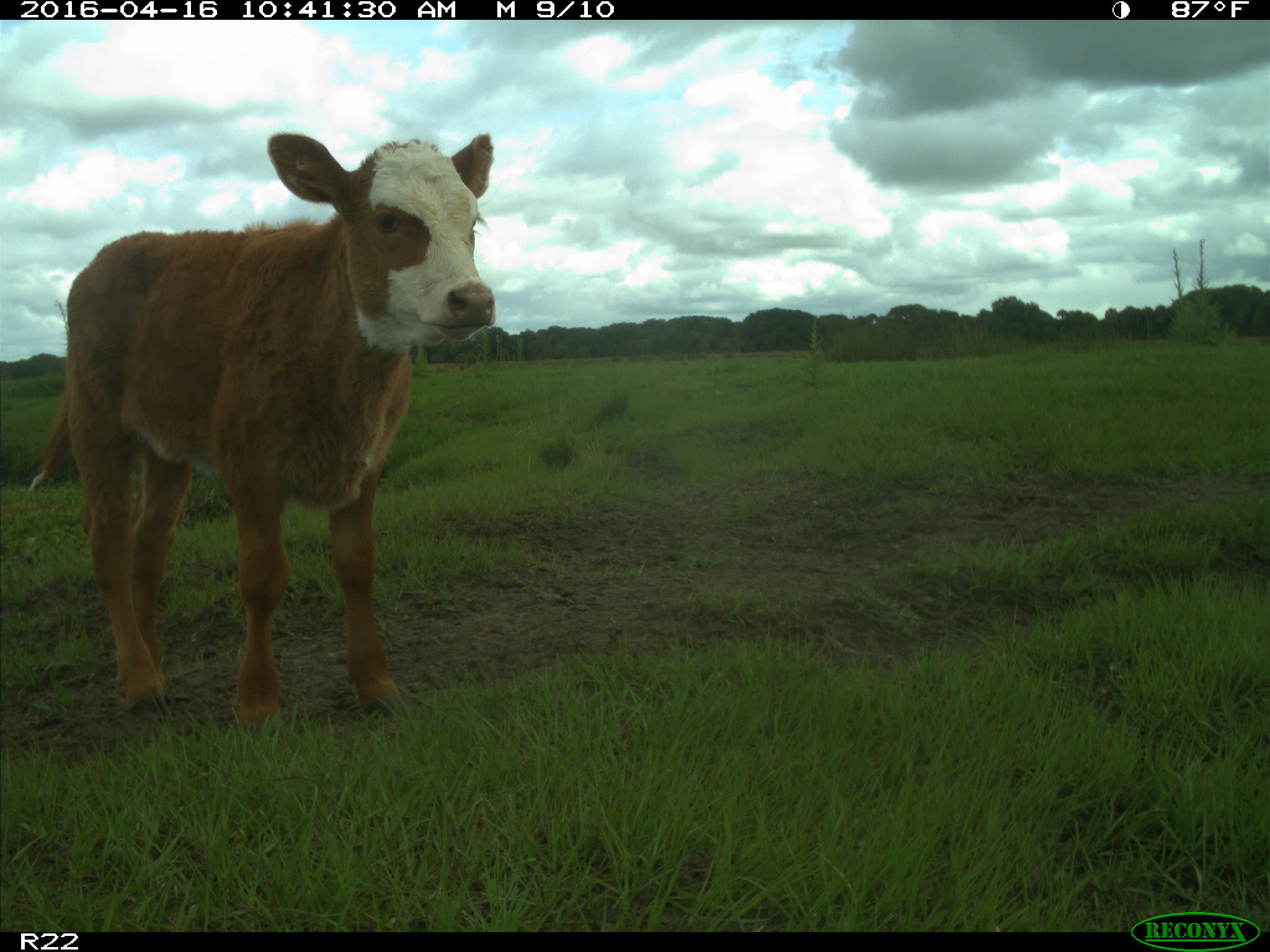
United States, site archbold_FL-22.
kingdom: Animalia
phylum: Chordata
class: Mammalia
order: Artiodactyla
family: Bovidae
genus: Bos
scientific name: Bos taurus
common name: domestic cow